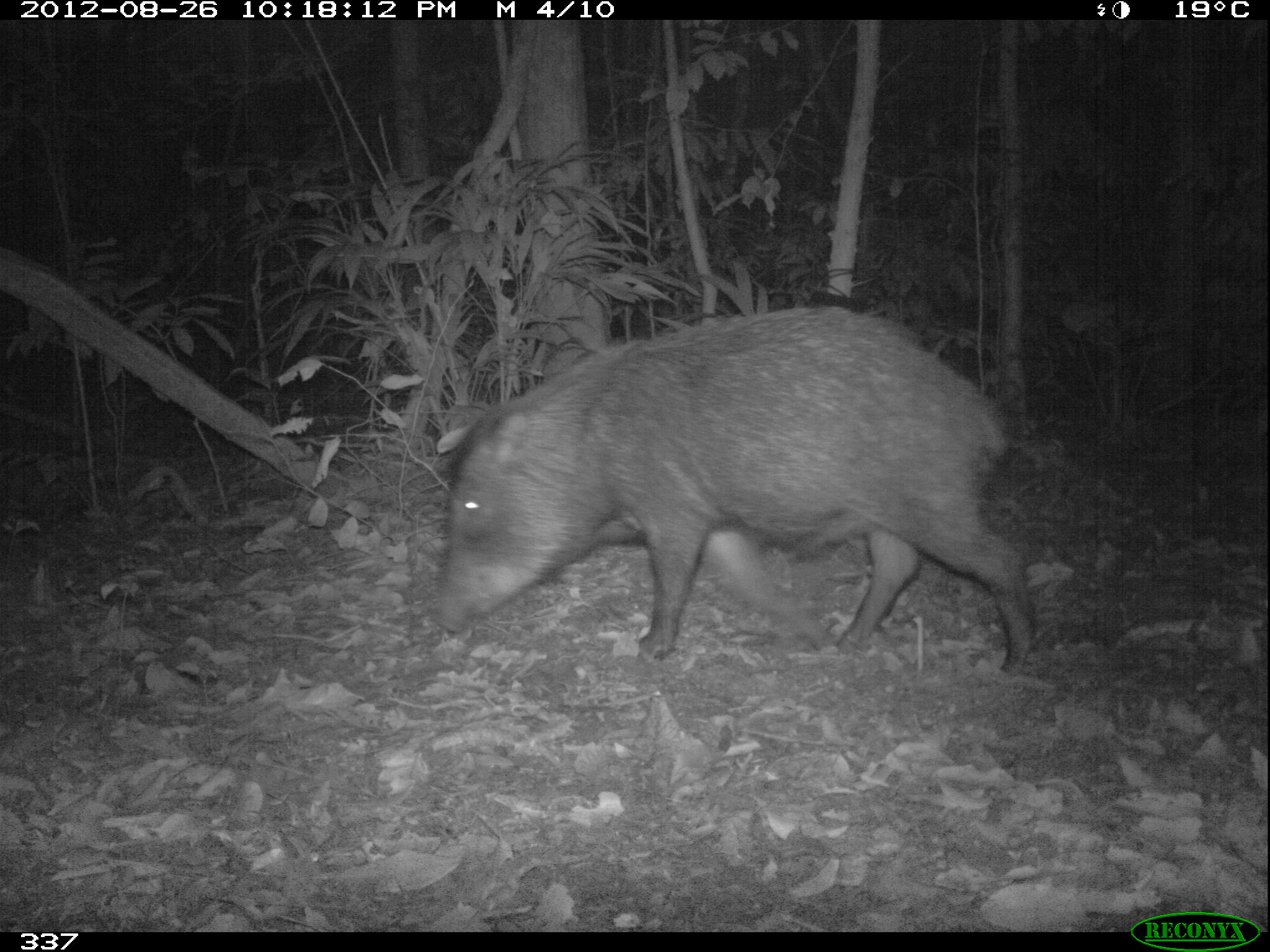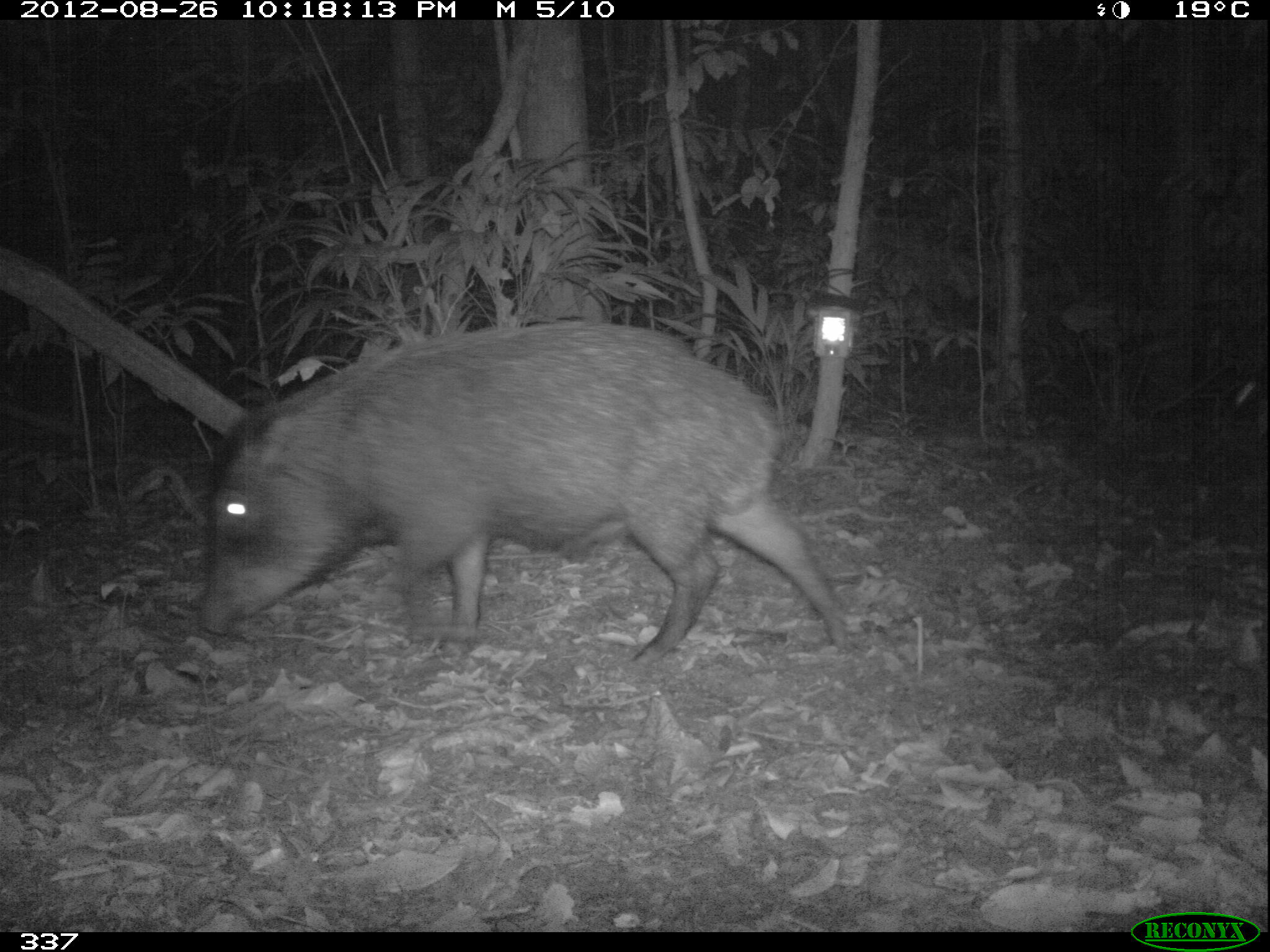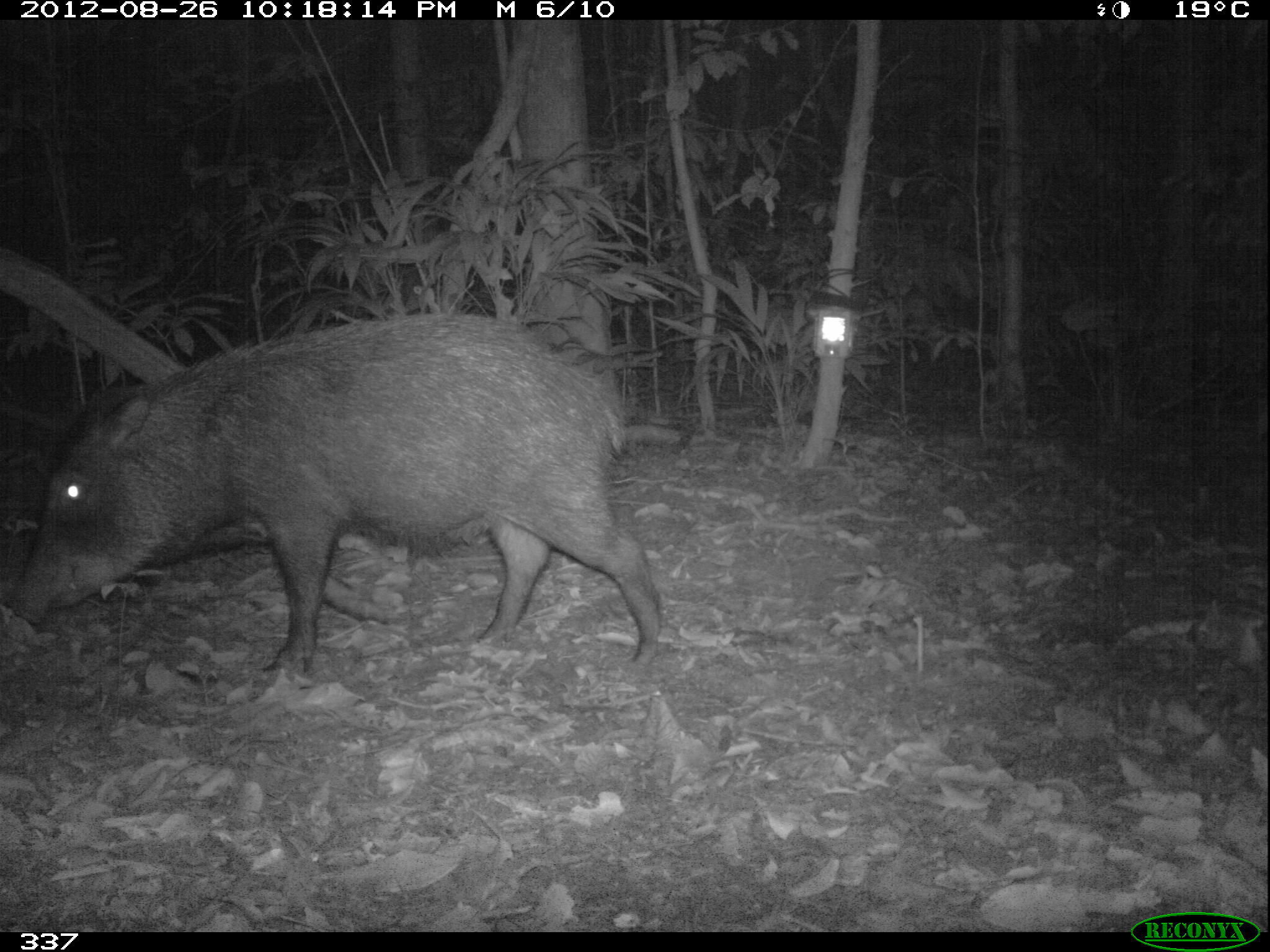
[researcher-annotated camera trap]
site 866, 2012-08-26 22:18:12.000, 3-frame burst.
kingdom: Animalia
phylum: Chordata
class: Mammalia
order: Artiodactyla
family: Tayassuidae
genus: Tayassu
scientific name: Tayassu pecari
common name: white-lipped peccary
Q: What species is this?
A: Tayassu pecari (white-lipped peccary).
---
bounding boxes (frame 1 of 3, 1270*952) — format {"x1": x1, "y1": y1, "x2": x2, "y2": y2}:
tayassu pecari: {"x1": 430, "y1": 302, "x2": 1031, "y2": 674}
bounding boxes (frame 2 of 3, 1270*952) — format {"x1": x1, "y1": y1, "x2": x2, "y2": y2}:
tayassu pecari: {"x1": 195, "y1": 319, "x2": 847, "y2": 663}